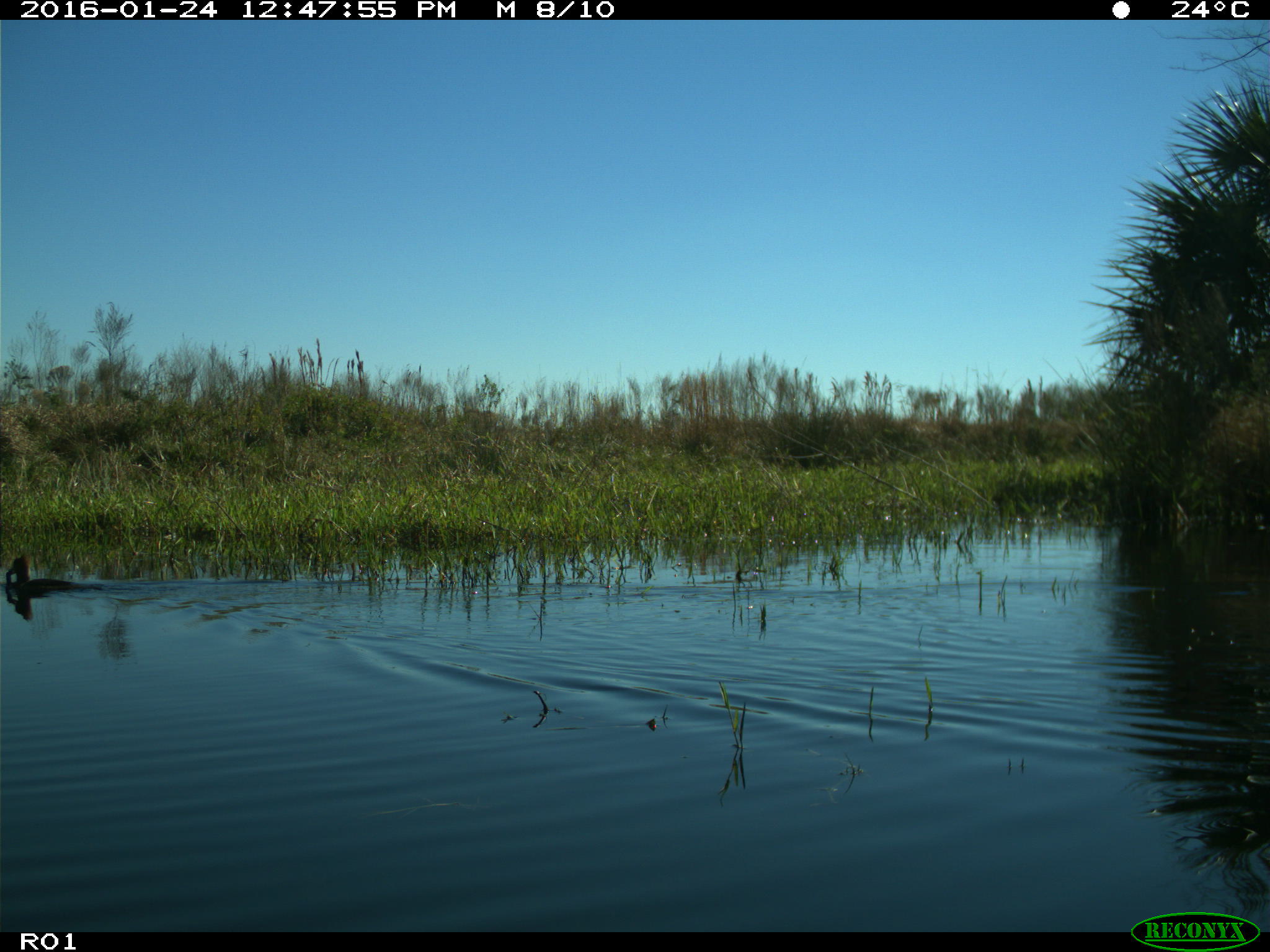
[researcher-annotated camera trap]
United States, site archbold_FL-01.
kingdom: Animalia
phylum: Chordata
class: Aves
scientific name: Aves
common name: birds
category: unidentified bird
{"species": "unidentified bird (birds) (Aves)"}